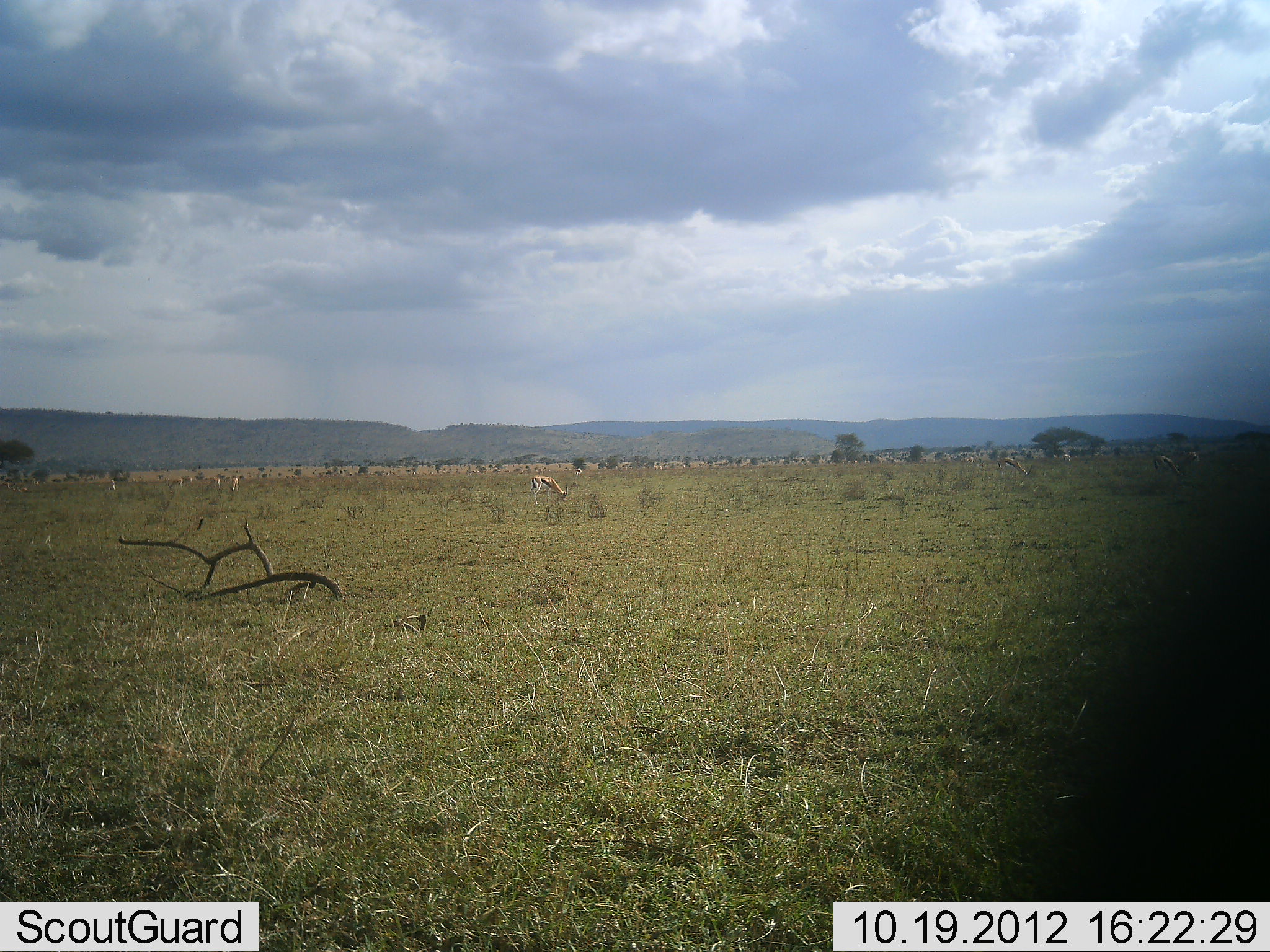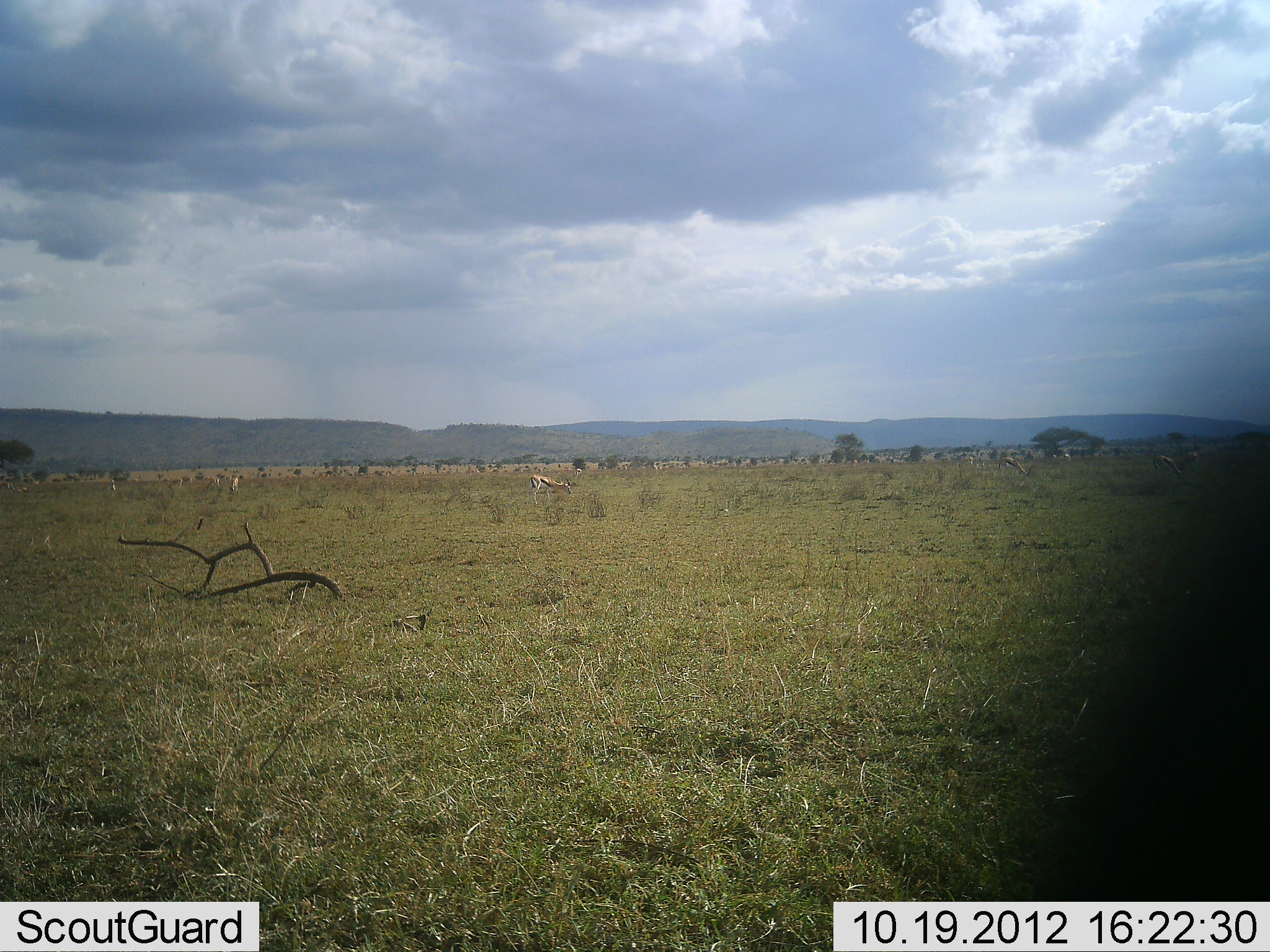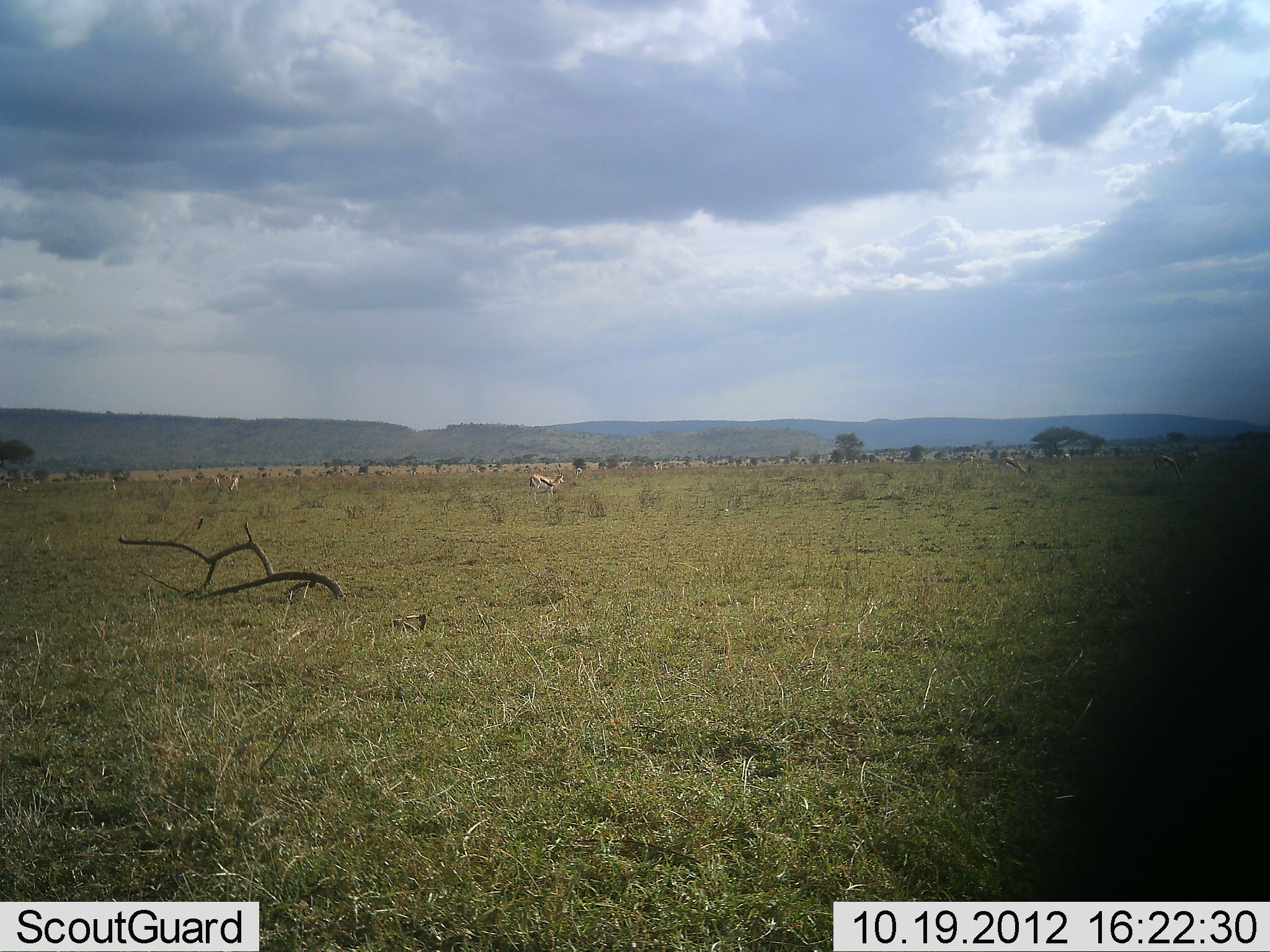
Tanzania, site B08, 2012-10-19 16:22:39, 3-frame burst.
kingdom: Animalia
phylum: Chordata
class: Mammalia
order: Artiodactyla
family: Bovidae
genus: Eudorcas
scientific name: Eudorcas thomsonii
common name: thomson's gazelle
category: gazellethomsons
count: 5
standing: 30%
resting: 0%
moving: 0%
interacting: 0%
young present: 0%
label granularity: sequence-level